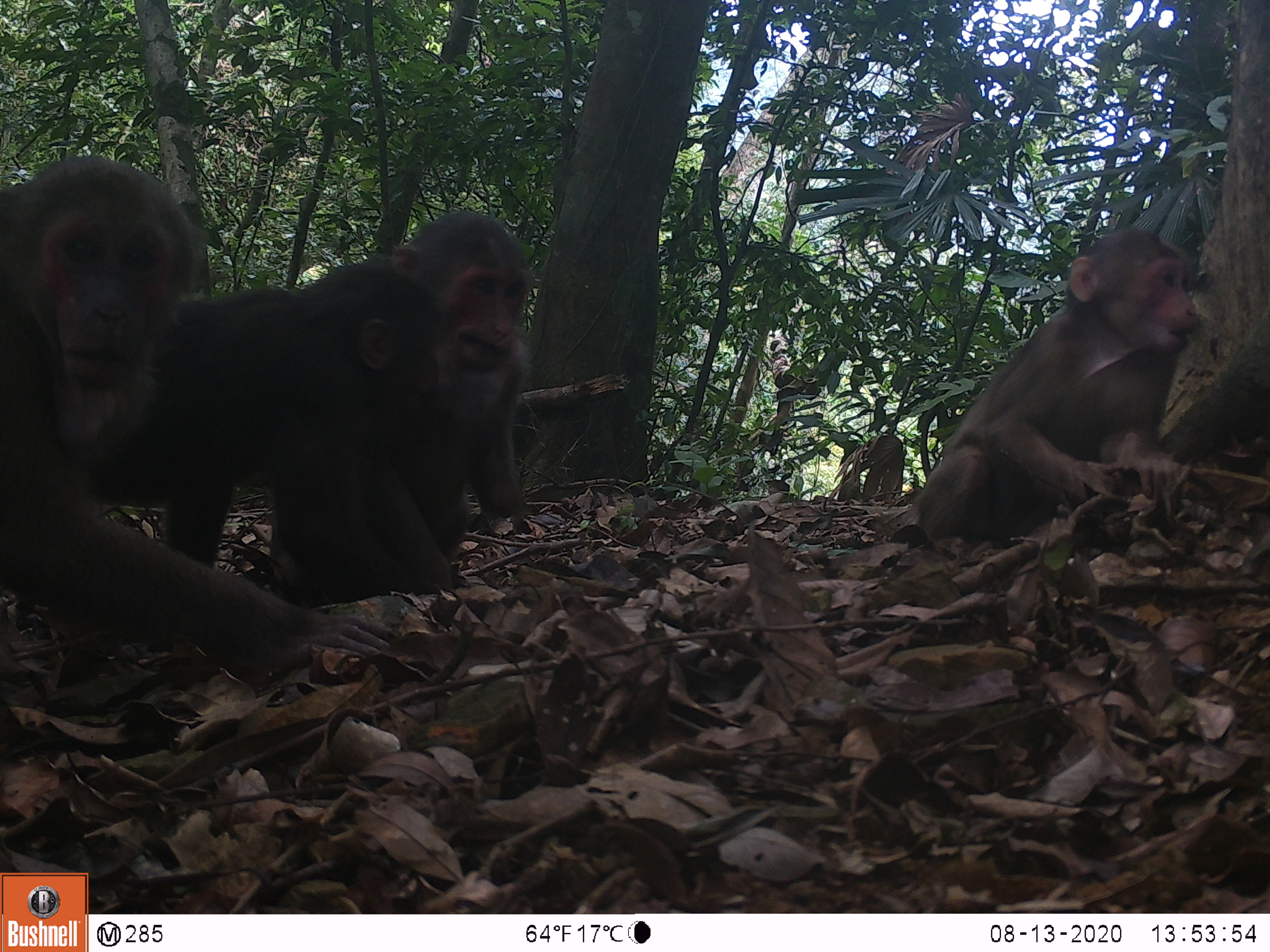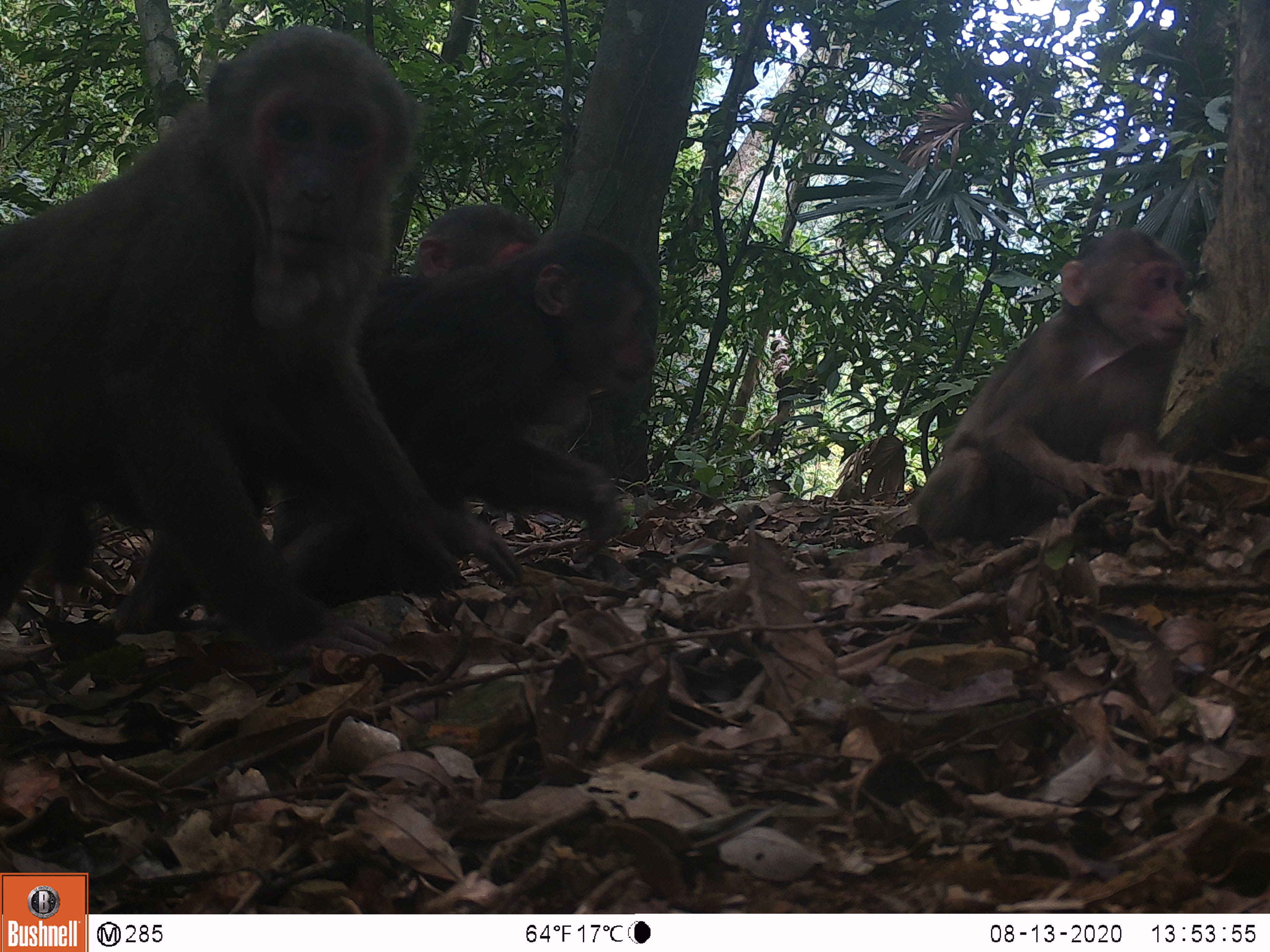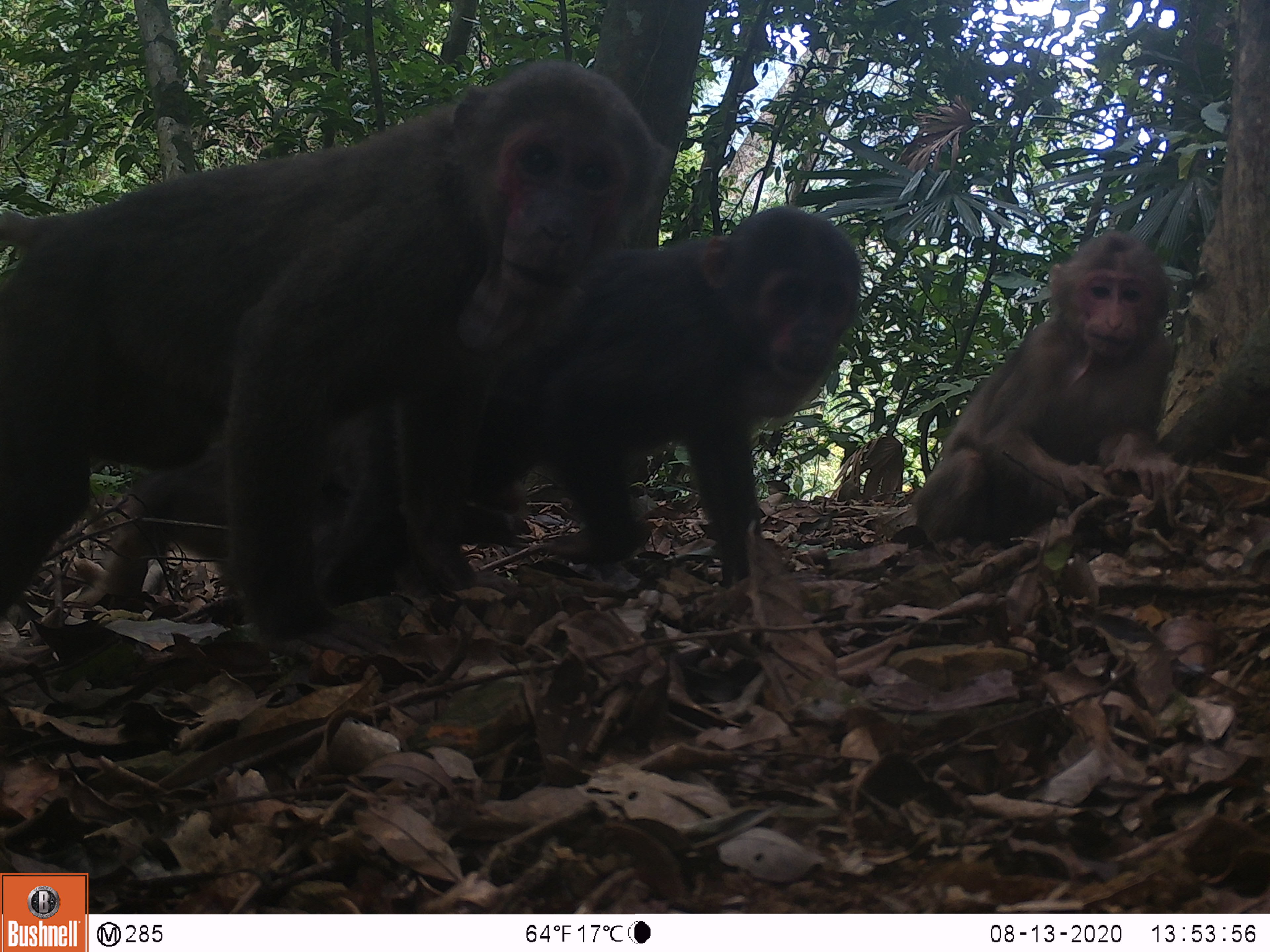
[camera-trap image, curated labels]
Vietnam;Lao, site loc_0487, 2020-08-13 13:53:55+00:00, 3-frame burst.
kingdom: Animalia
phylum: Chordata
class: Mammalia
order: Primates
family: Cercopithecidae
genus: Macaca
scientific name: Macaca arctoides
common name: stump-tailed macaque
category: stump tailed macaque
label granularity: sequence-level